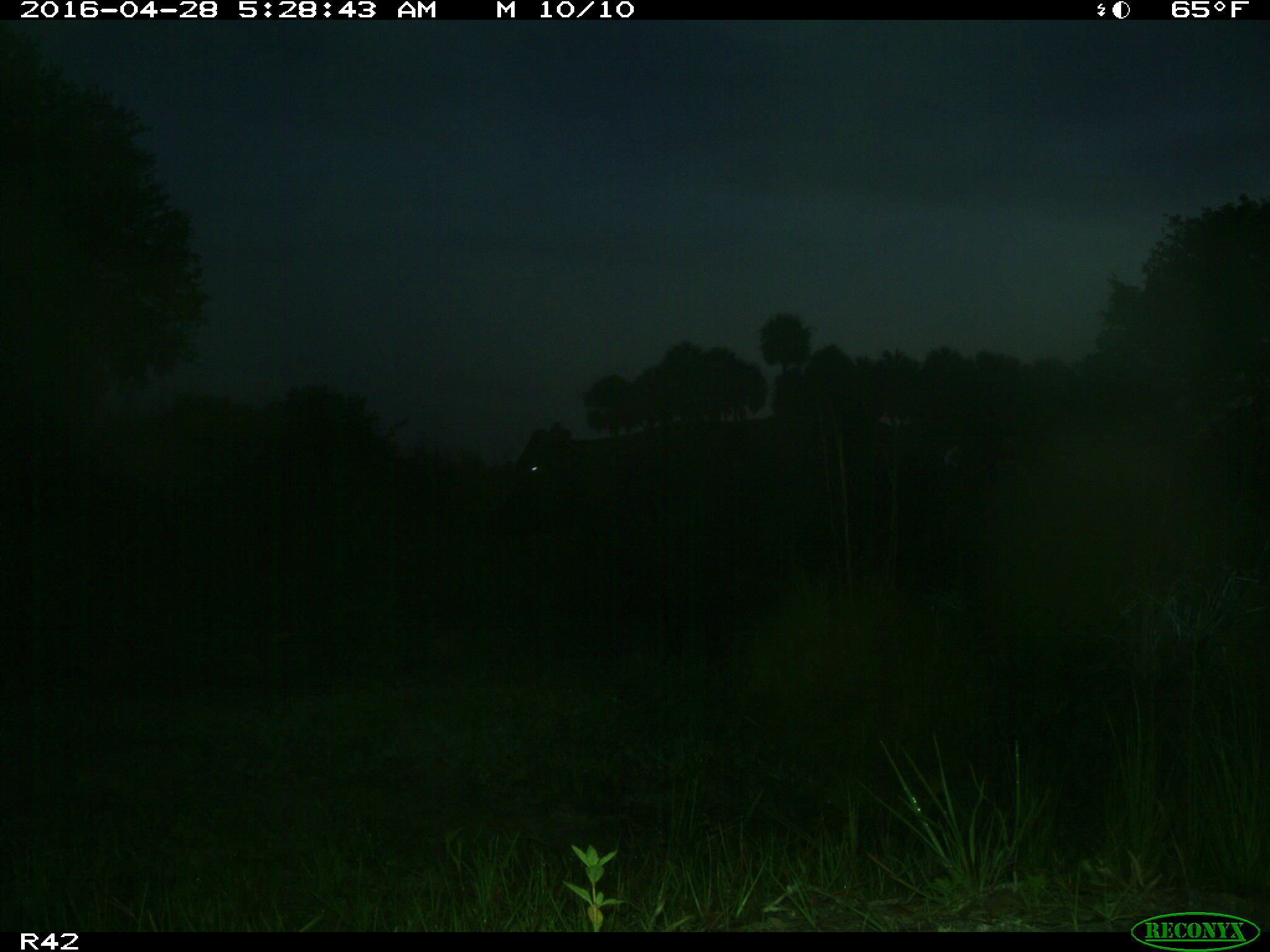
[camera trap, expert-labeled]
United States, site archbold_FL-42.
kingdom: Animalia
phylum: Chordata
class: Mammalia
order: Artiodactyla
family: Bovidae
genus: Bos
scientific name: Bos taurus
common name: domestic cow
Bos taurus (domestic cow).